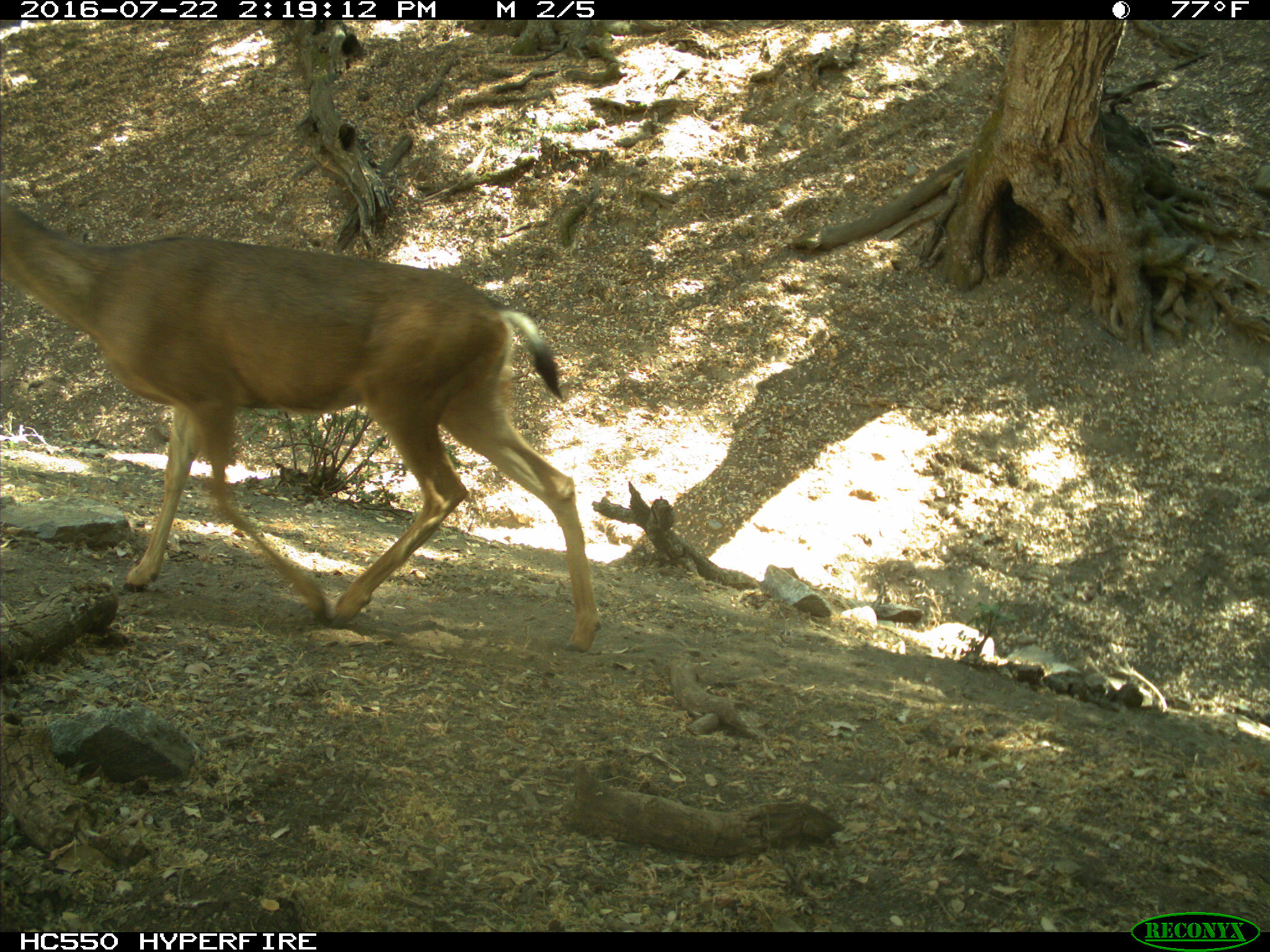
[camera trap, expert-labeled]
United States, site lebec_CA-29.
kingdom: Animalia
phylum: Chordata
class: Mammalia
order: Artiodactyla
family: Cervidae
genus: Odocoileus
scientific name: Odocoileus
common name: deer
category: unidentified deer